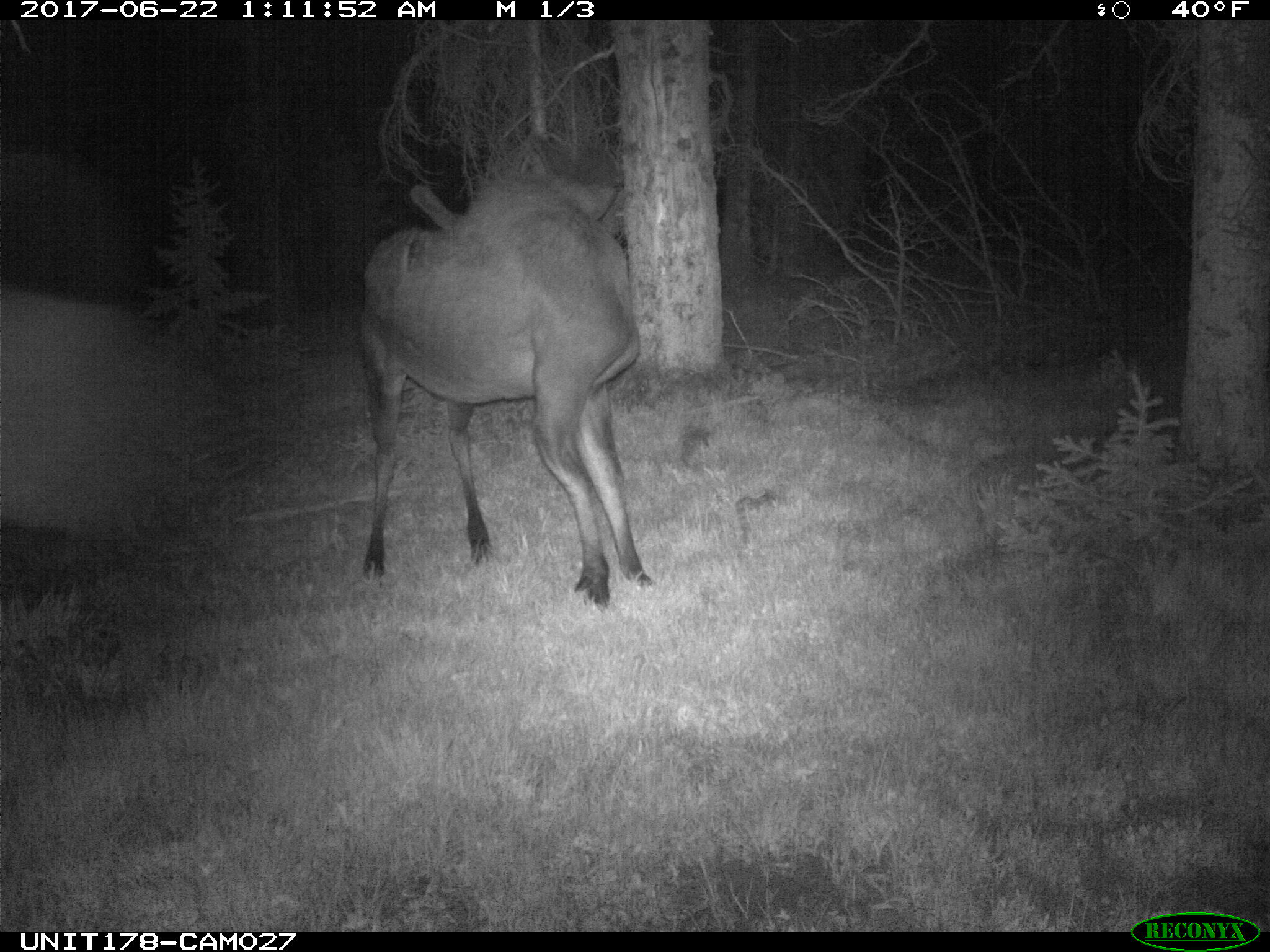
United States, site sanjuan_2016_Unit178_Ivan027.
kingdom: Animalia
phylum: Chordata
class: Mammalia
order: Artiodactyla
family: Cervidae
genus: Alces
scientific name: Alces alces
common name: moose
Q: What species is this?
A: Alces alces (moose).